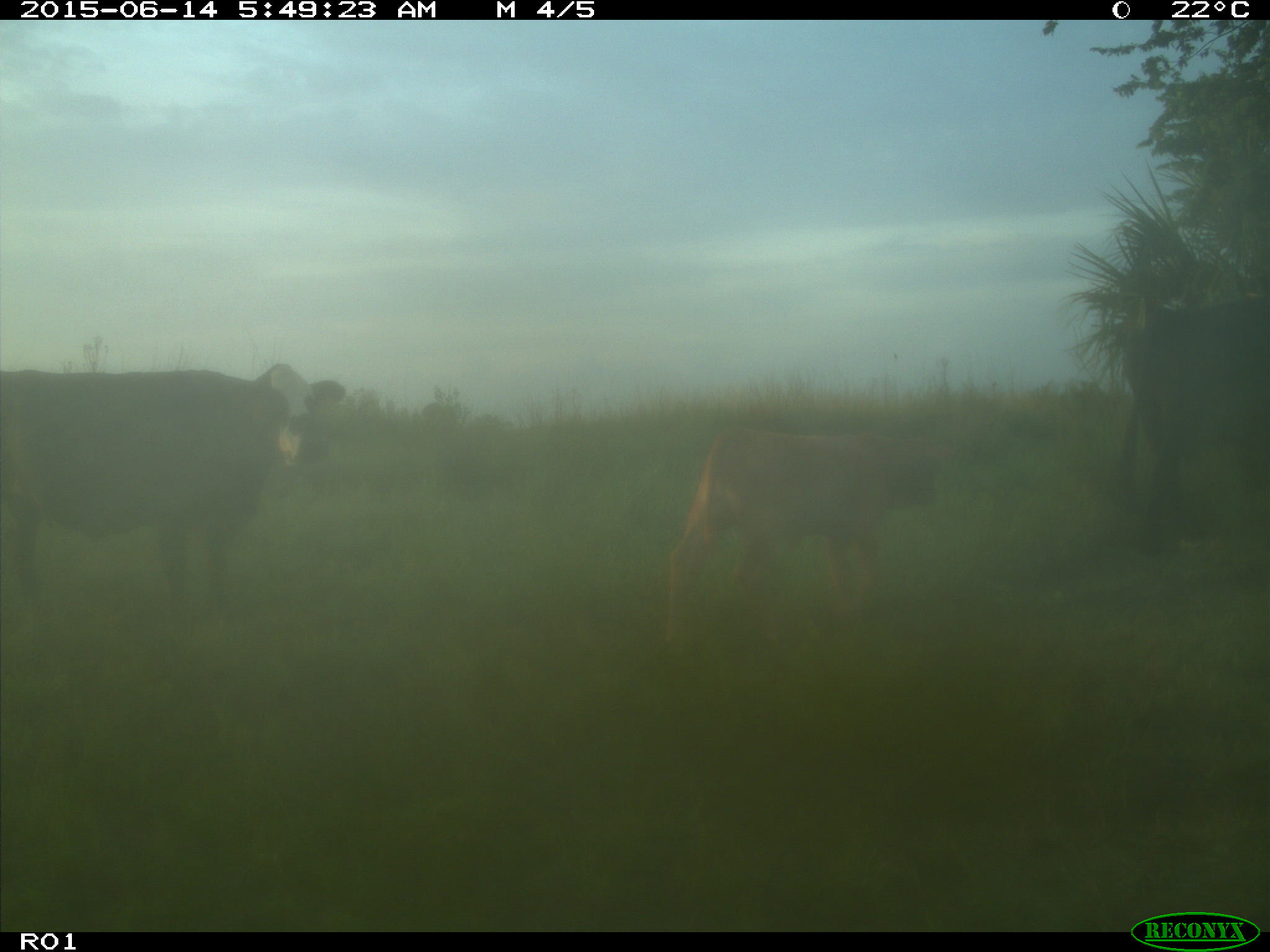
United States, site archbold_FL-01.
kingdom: Animalia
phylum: Chordata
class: Mammalia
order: Artiodactyla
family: Bovidae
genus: Bos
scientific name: Bos taurus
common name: domestic cow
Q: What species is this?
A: Bos taurus (domestic cow).